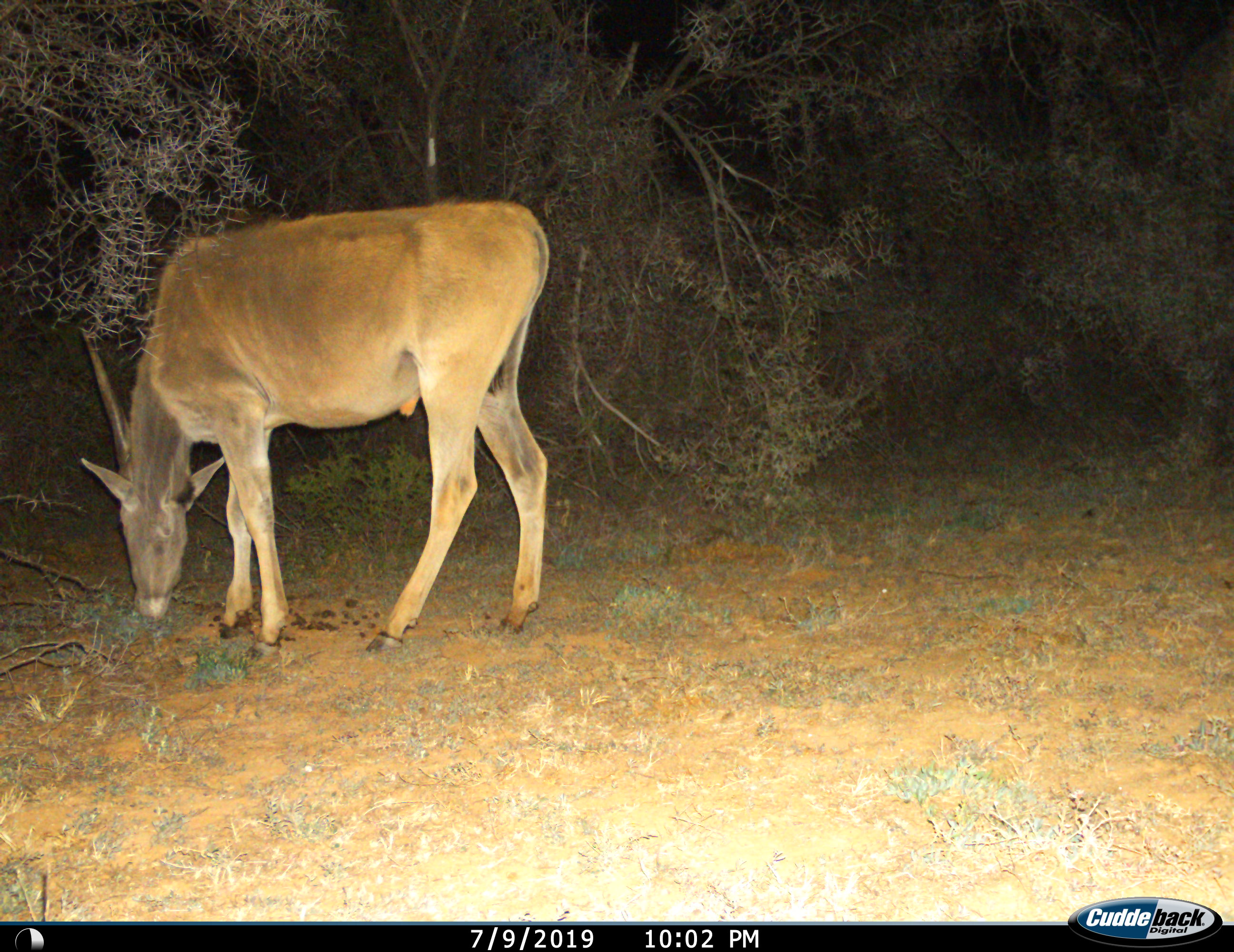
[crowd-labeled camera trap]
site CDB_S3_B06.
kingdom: Animalia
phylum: Chordata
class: Mammalia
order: Artiodactyla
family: Bovidae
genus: Tragelaphus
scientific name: Tragelaphus oryx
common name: eland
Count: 1.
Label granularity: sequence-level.